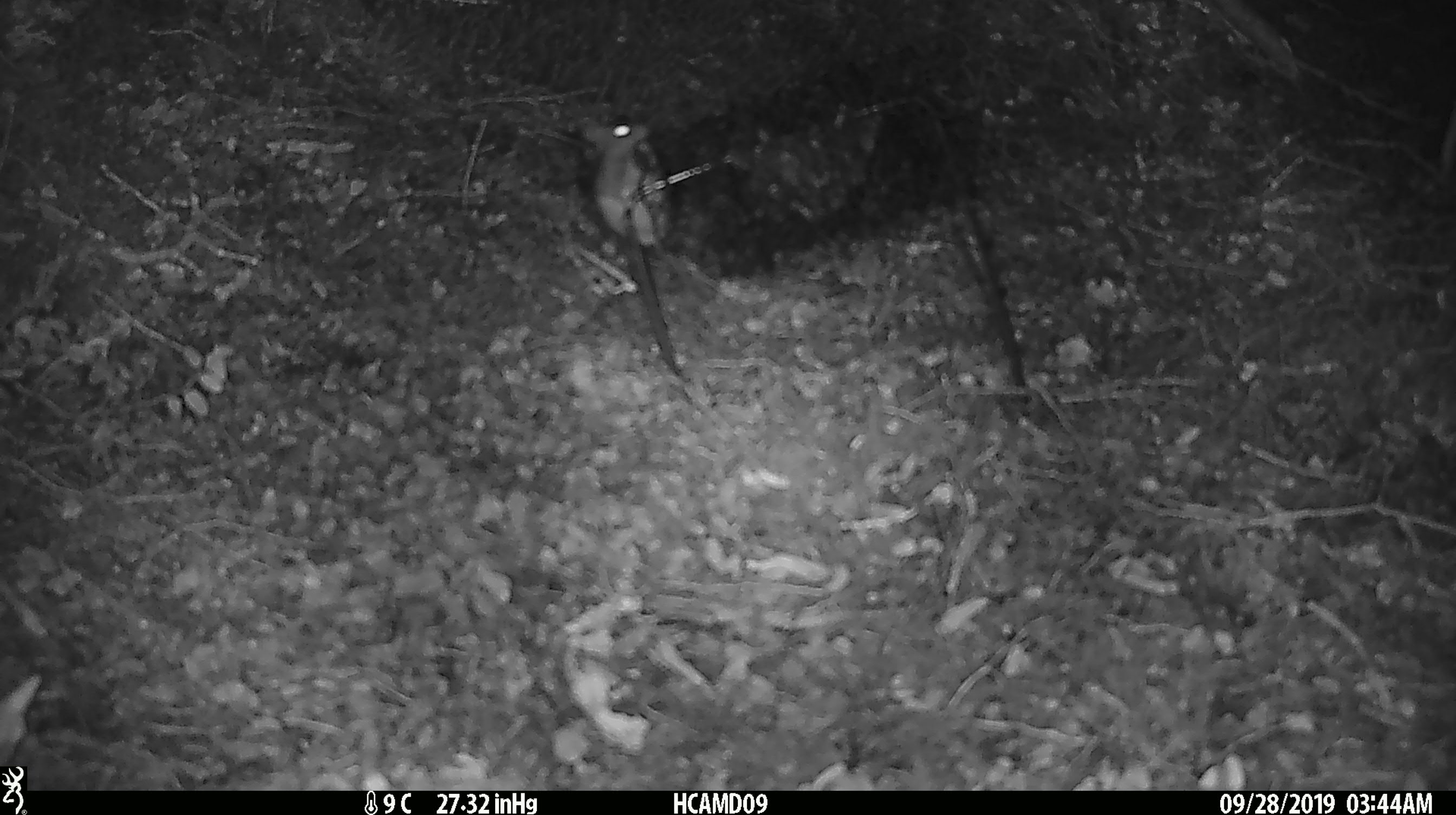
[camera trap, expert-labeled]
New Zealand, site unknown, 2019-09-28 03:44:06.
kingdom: Animalia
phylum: Chordata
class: Mammalia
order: Rodentia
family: Muridae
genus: Mus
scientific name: Mus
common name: mouse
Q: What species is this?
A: Mouse (Mus).